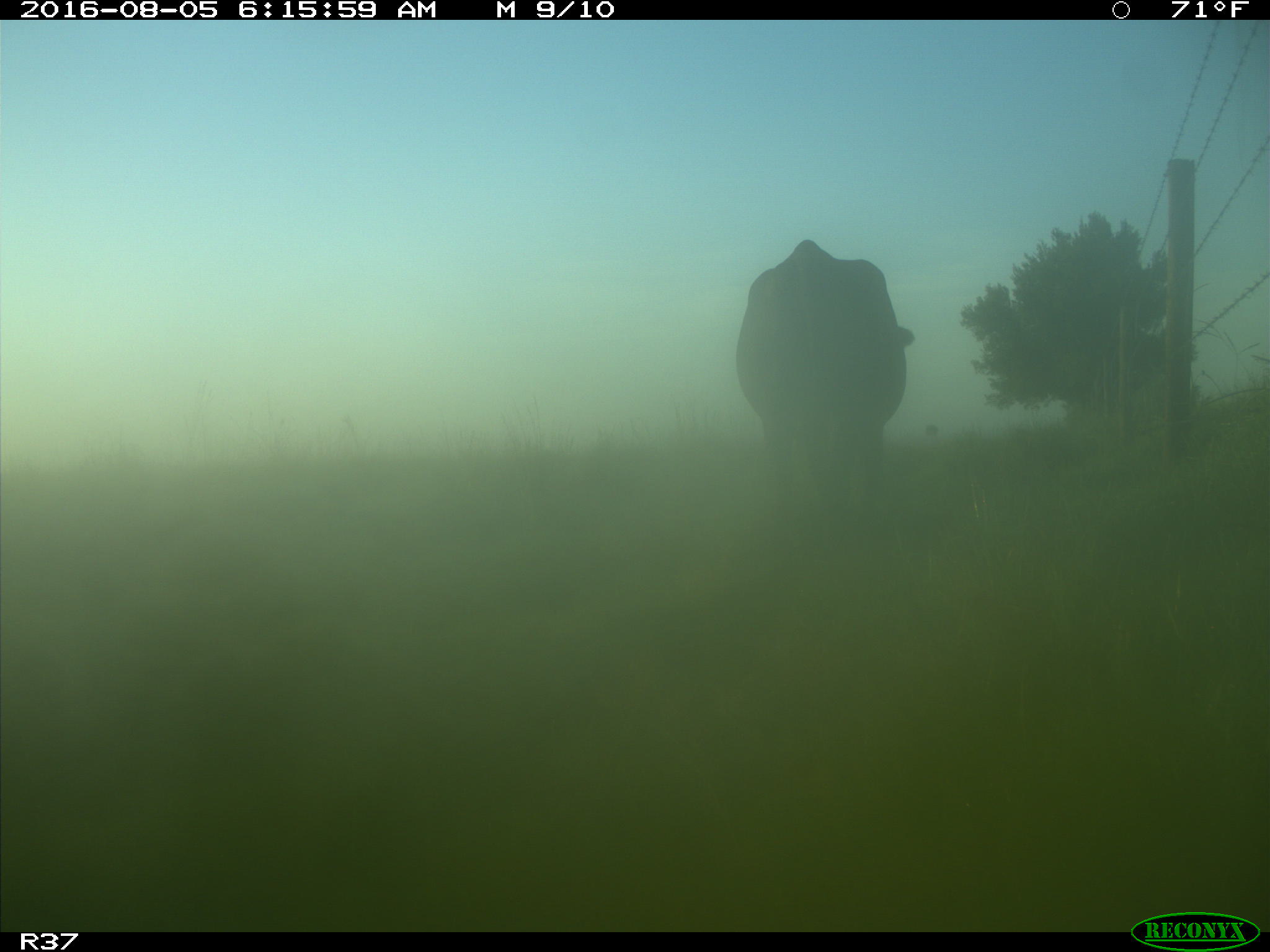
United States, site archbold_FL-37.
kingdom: Animalia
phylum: Chordata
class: Mammalia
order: Artiodactyla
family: Bovidae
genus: Bos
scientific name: Bos taurus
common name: domestic cow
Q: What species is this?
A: Bos taurus (domestic cow).